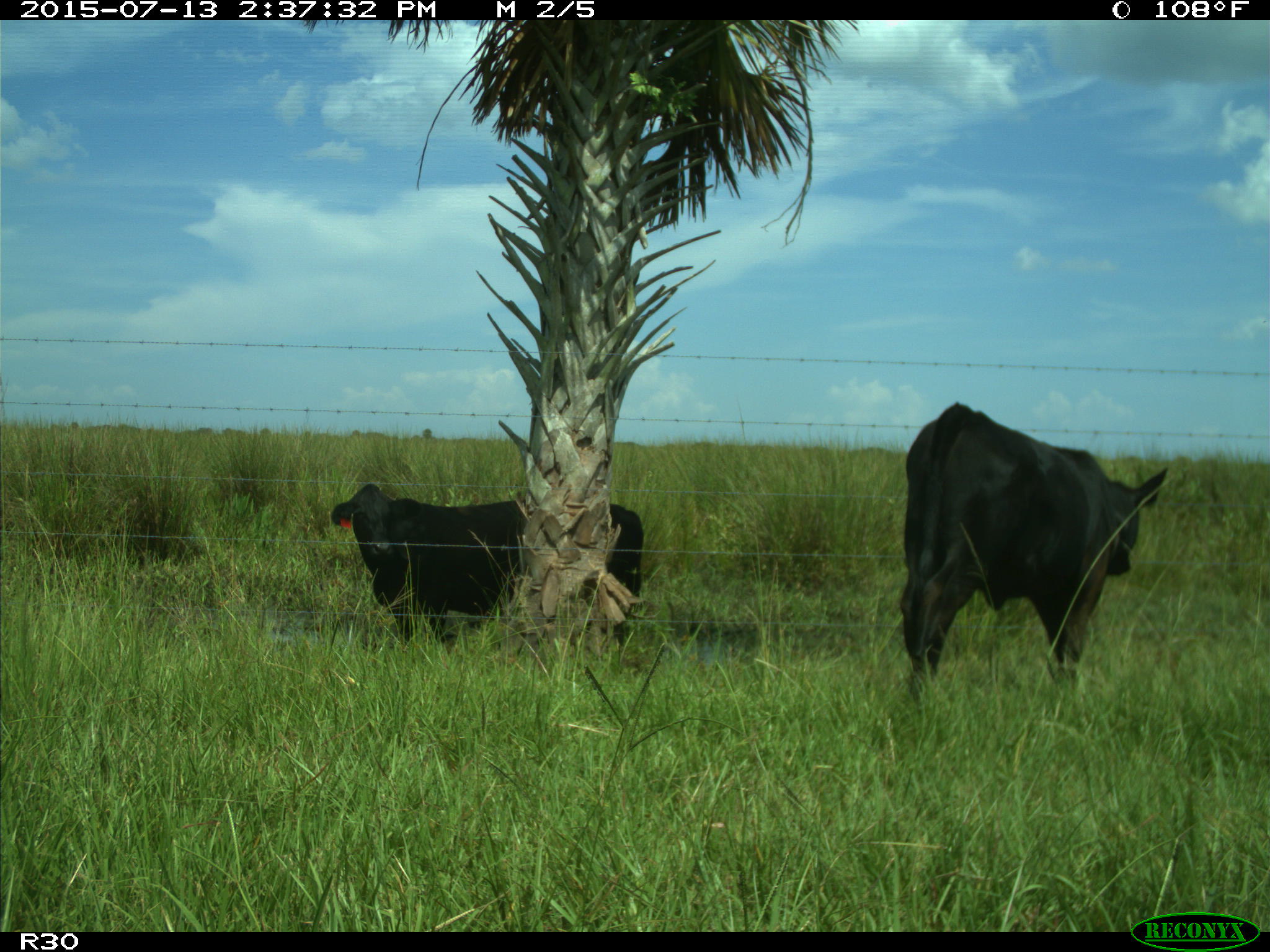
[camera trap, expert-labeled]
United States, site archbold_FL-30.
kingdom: Animalia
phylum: Chordata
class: Mammalia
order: Artiodactyla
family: Bovidae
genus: Bos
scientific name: Bos taurus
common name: domestic cow